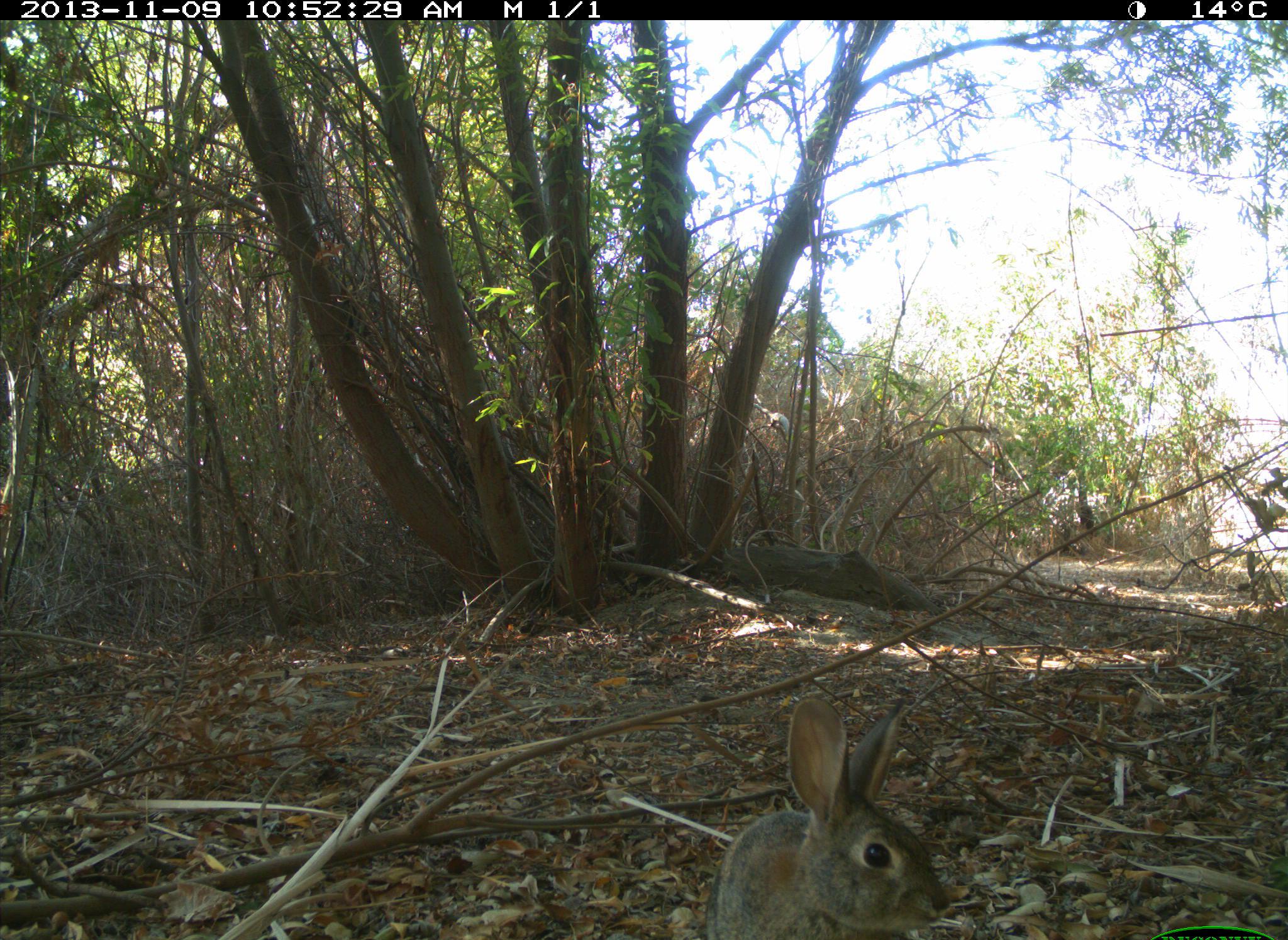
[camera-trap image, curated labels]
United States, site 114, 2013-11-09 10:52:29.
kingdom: Animalia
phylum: Chordata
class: Mammalia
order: Lagomorpha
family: Leporidae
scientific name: Leporidae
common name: rabbits and hares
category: rabbit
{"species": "rabbit (rabbits and hares) (Leporidae)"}